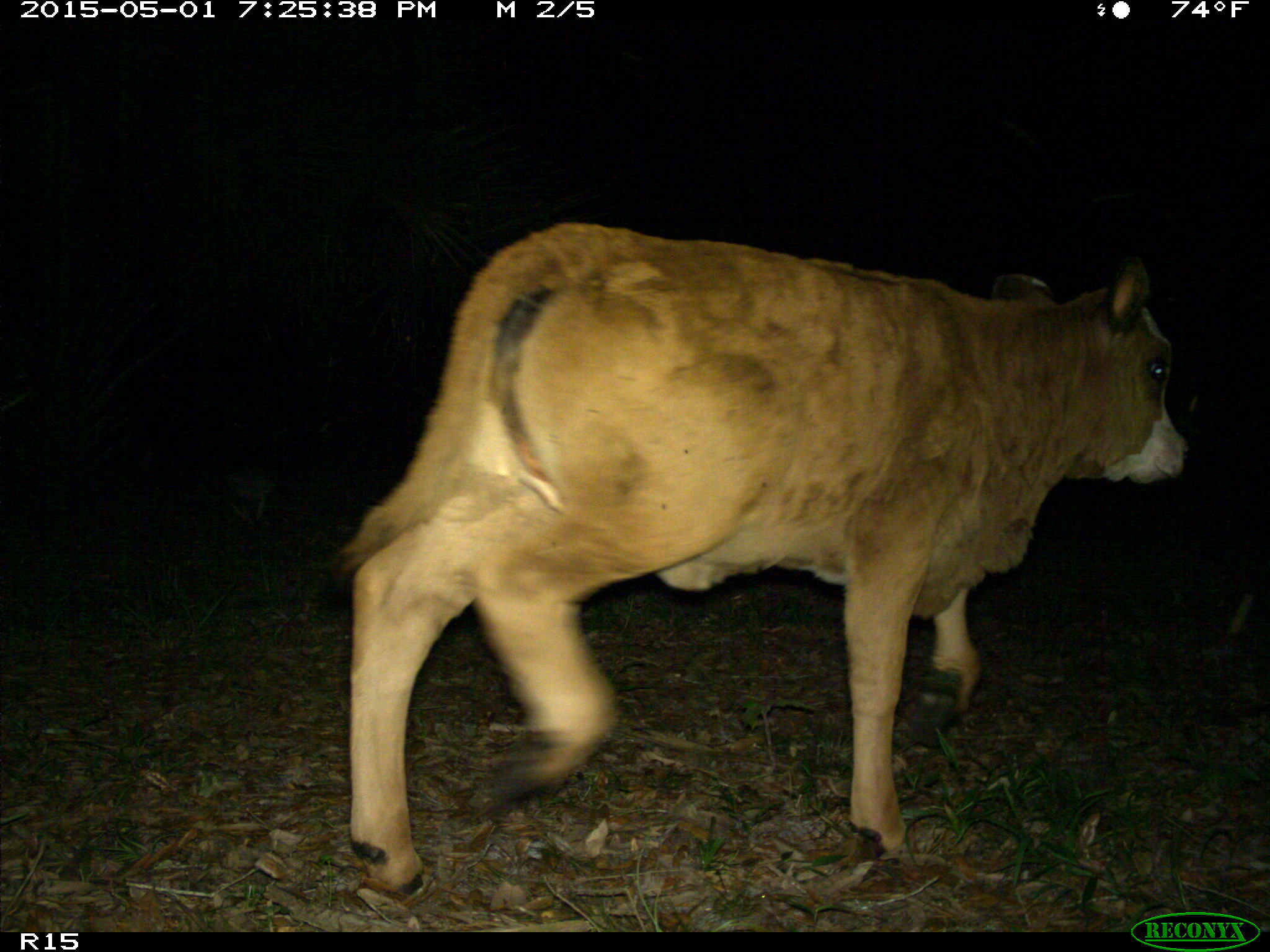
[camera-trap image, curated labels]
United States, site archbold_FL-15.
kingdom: Animalia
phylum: Chordata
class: Mammalia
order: Artiodactyla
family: Bovidae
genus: Bos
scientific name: Bos taurus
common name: domestic cow